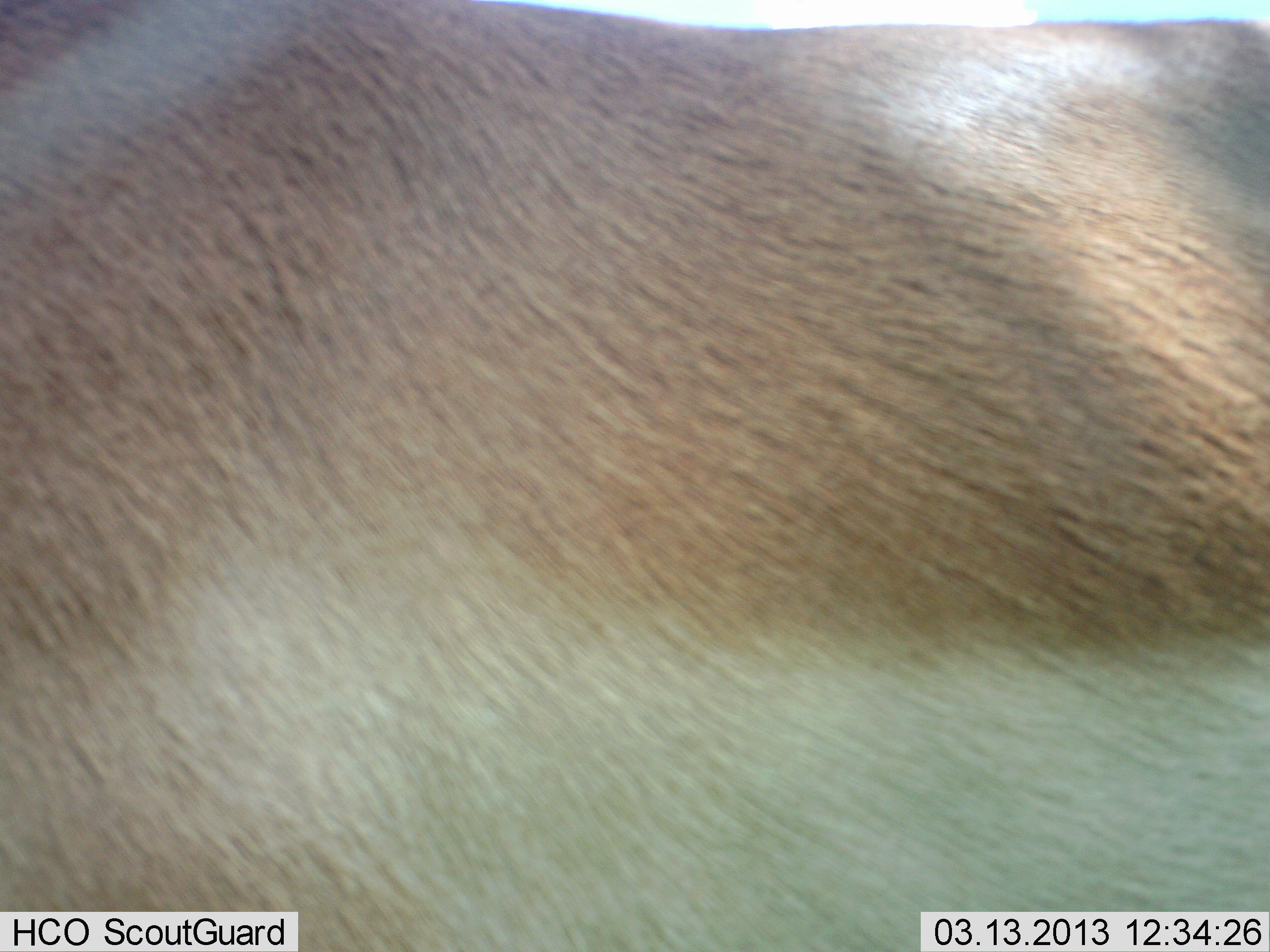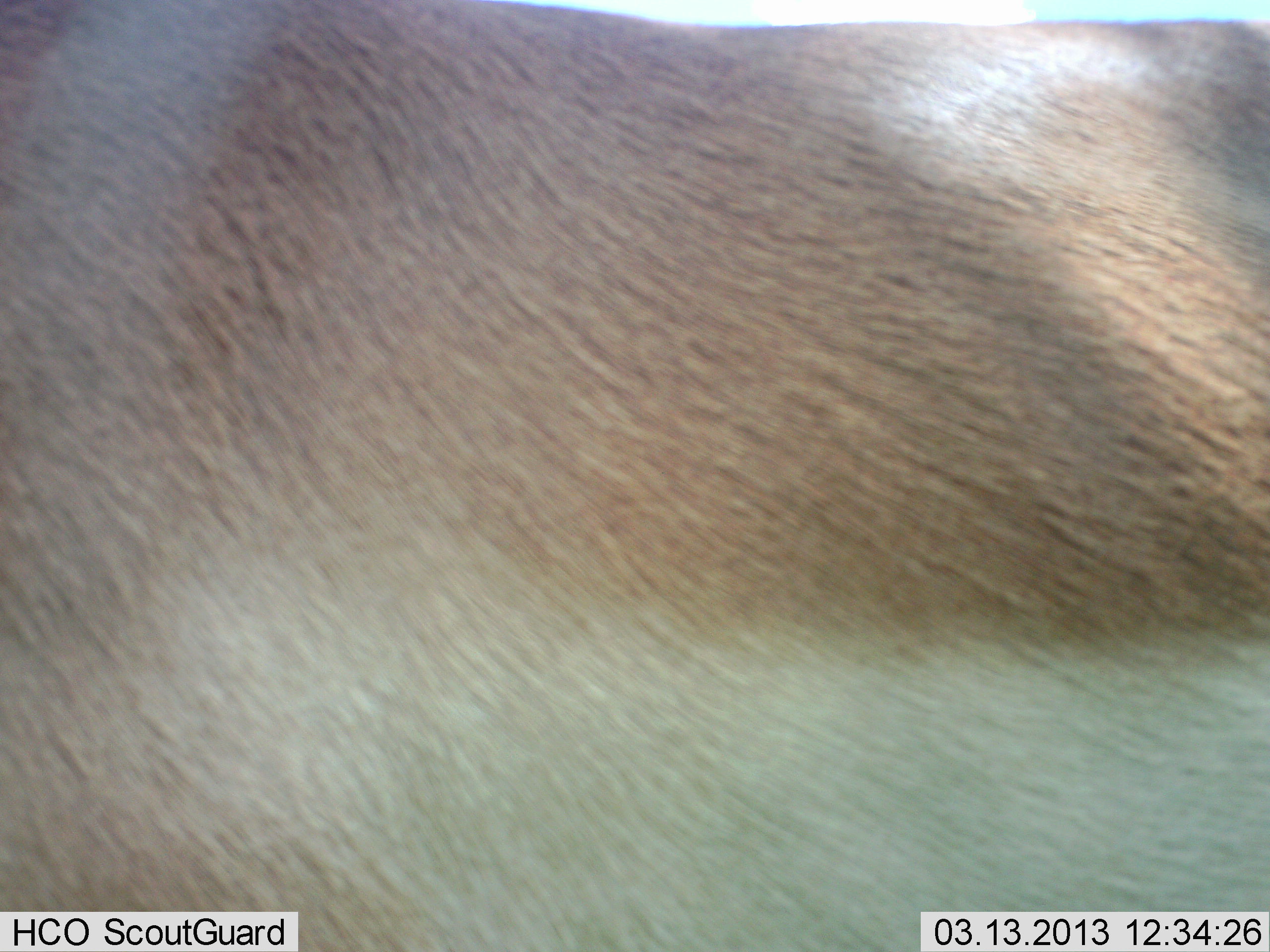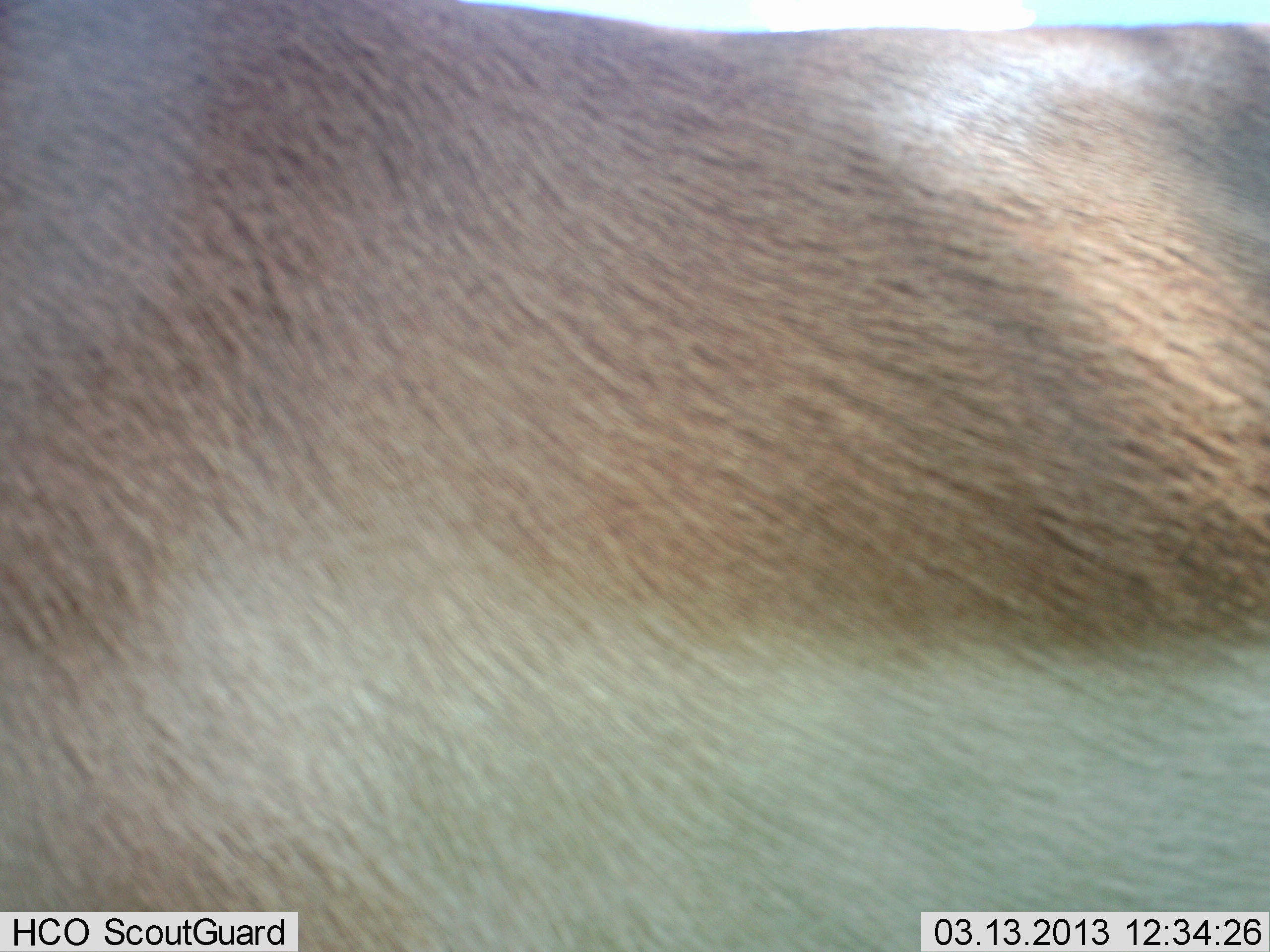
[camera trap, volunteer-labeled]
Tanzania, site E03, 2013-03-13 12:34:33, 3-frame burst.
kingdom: Animalia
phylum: Chordata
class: Mammalia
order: Artiodactyla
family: Bovidae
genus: Nanger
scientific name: Nanger granti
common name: grant's gazelle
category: gazellegrants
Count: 1.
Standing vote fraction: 92%.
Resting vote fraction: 0%.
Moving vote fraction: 8%.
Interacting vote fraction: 0%.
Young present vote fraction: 0%.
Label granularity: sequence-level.